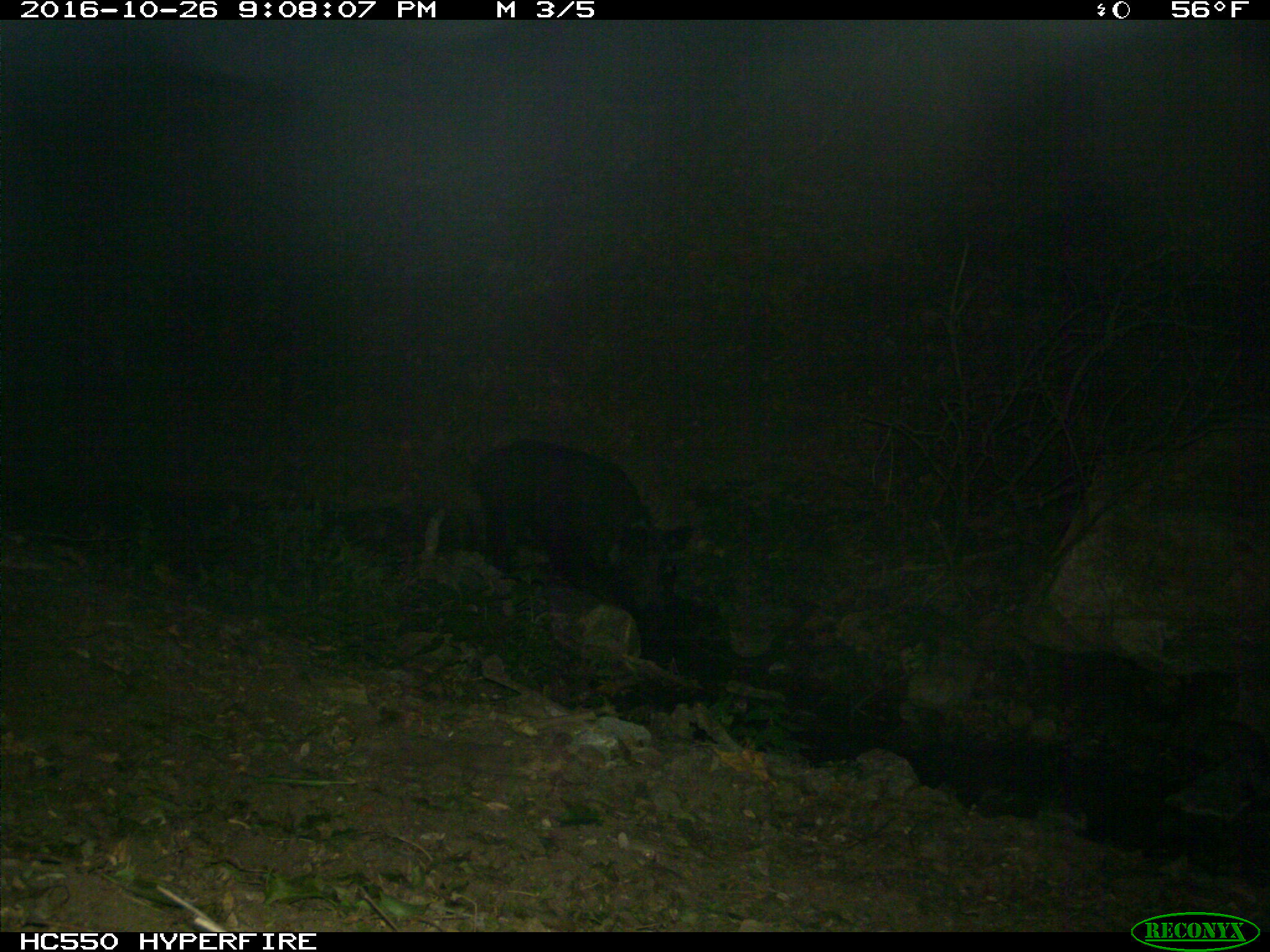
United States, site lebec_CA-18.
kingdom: Animalia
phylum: Chordata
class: Mammalia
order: Artiodactyla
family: Suidae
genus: Sus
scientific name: Sus scrofa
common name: wild boar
Sus scrofa (wild boar).